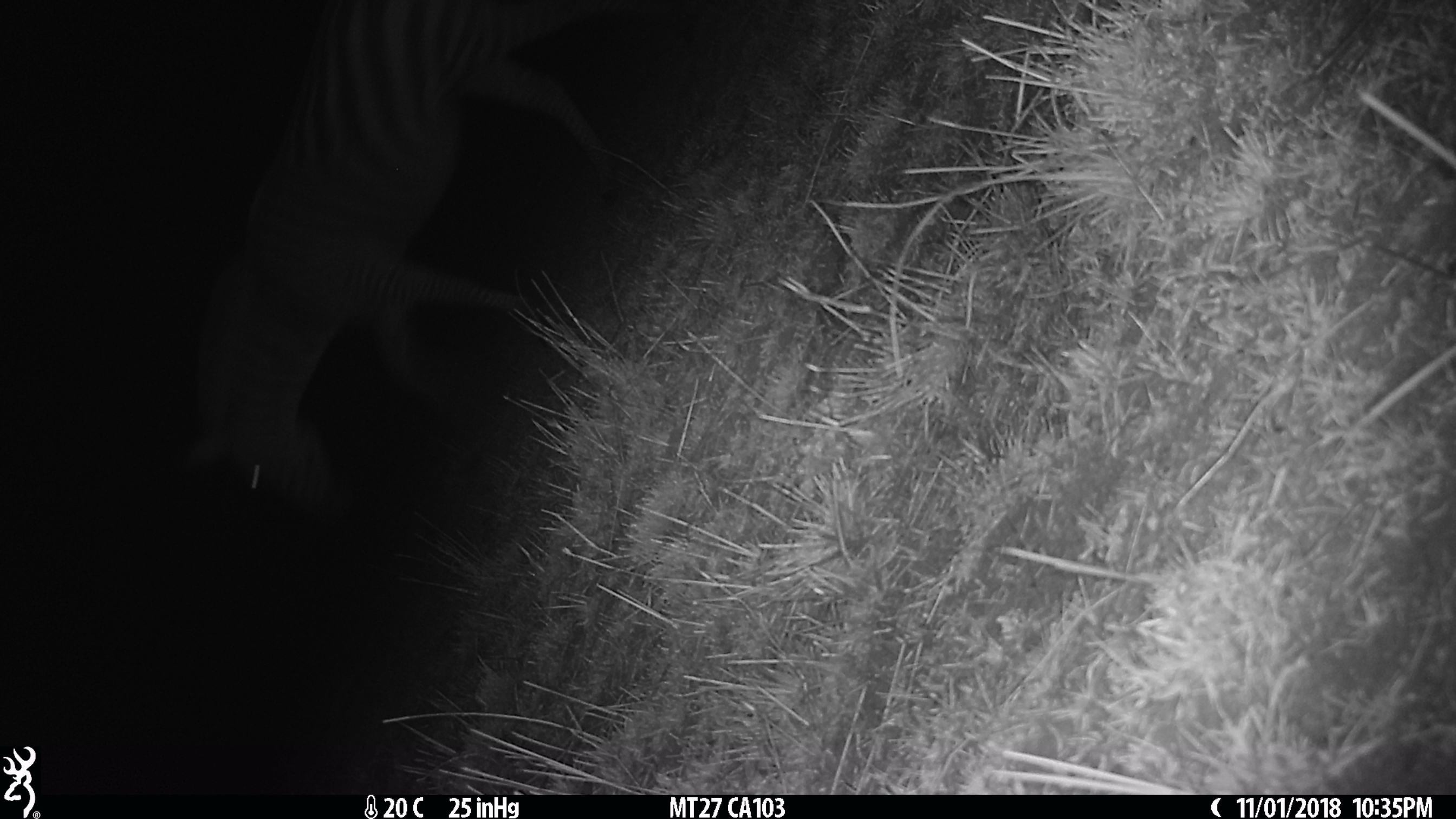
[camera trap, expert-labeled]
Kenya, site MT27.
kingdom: Animalia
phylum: Chordata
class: Mammalia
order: Perissodactyla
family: Equidae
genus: Equus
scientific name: Equus quagga burchellii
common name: burchell's zebra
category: zebra